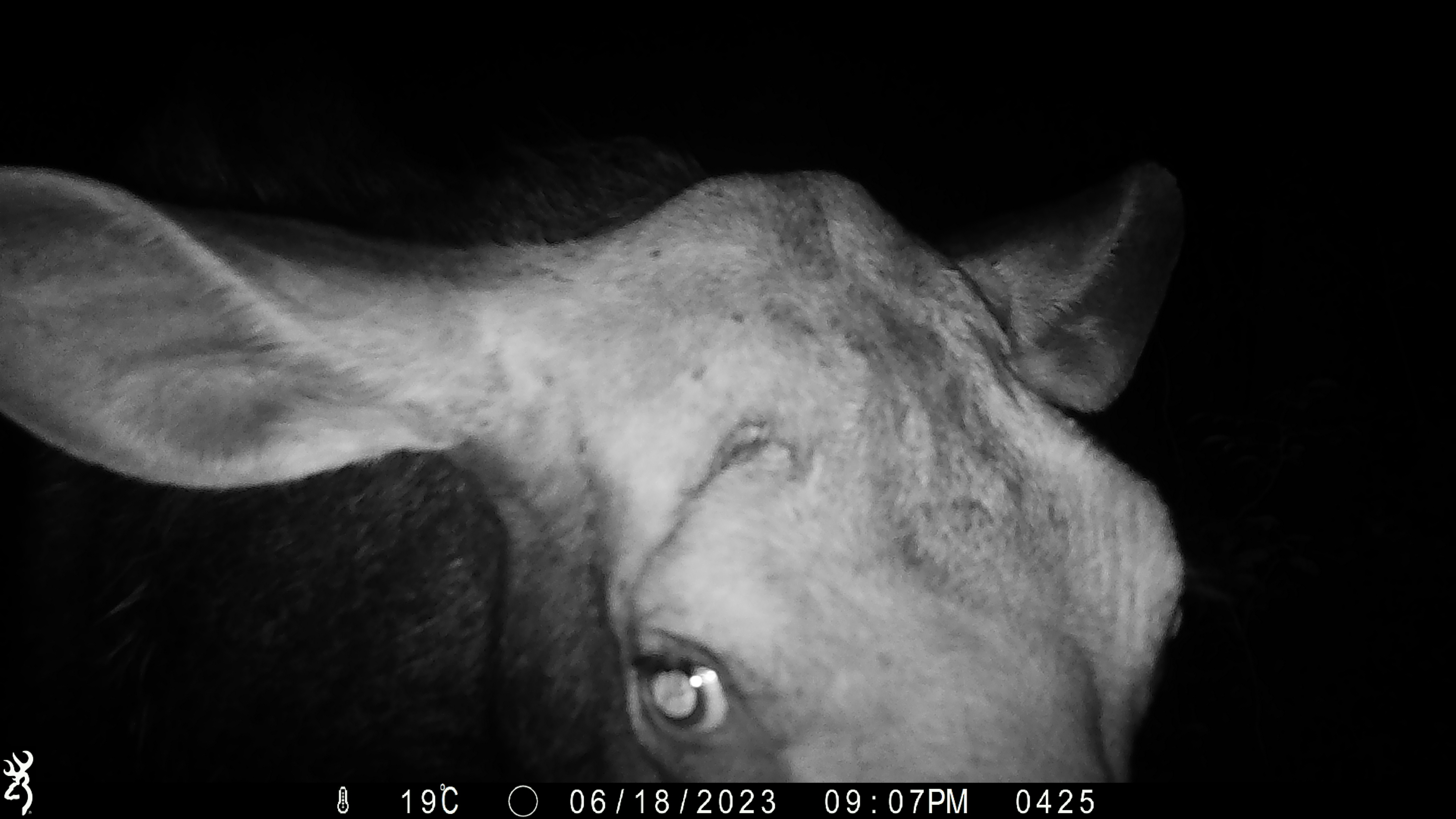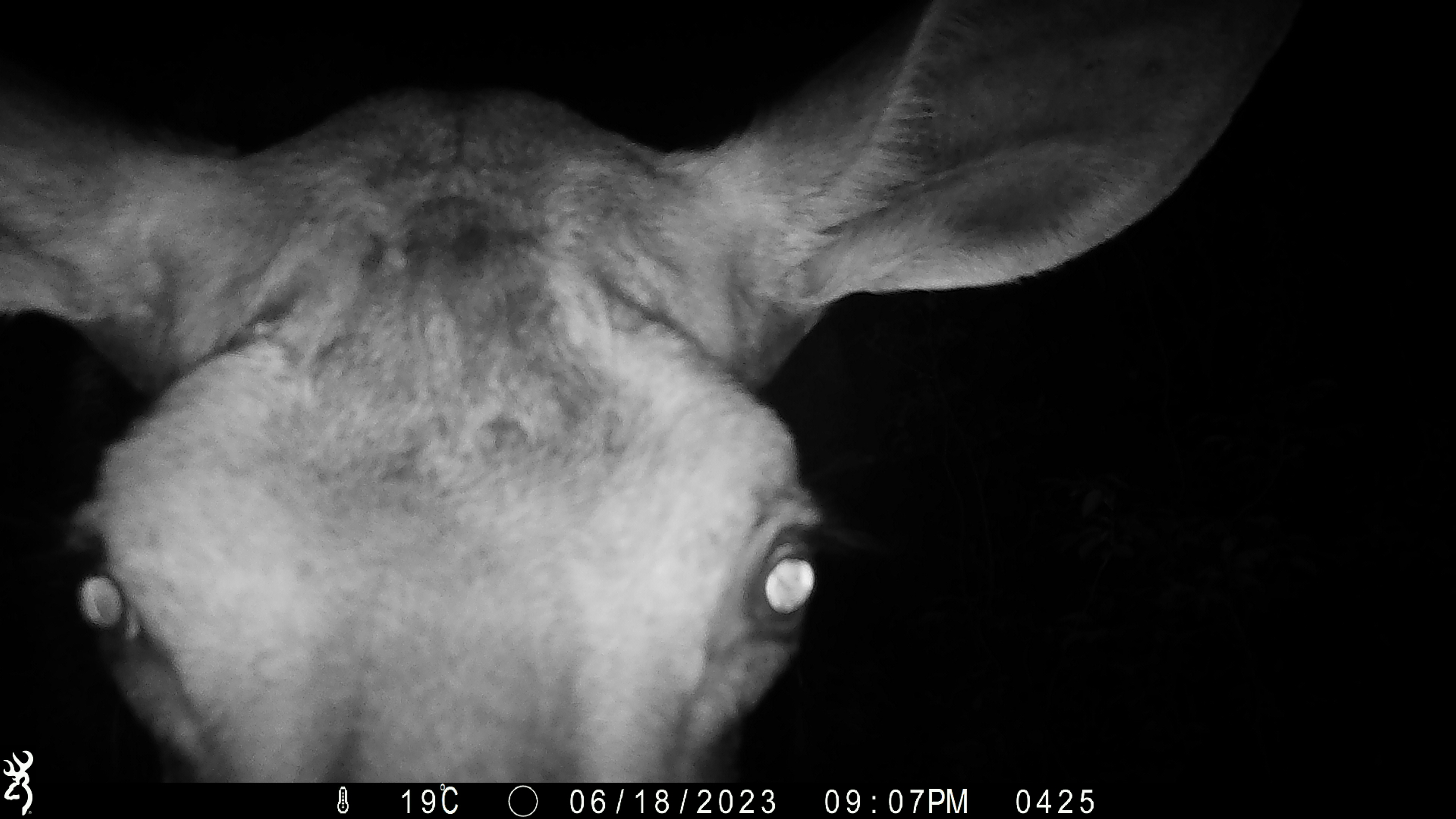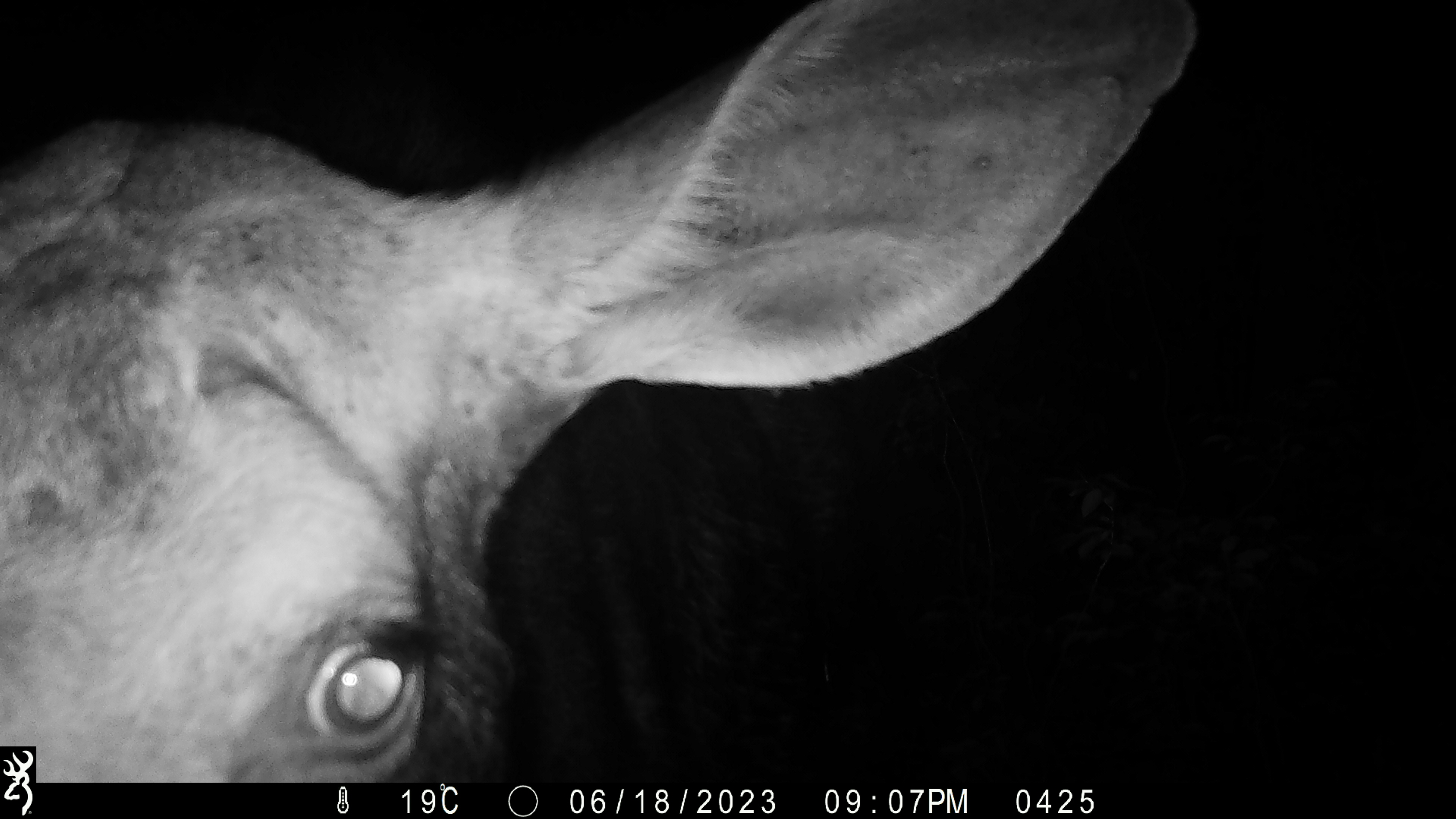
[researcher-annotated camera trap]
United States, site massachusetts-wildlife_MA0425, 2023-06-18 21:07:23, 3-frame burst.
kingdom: Animalia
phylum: Chordata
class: Mammalia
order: Artiodactyla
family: Cervidae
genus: Alces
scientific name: Alces alces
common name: moose